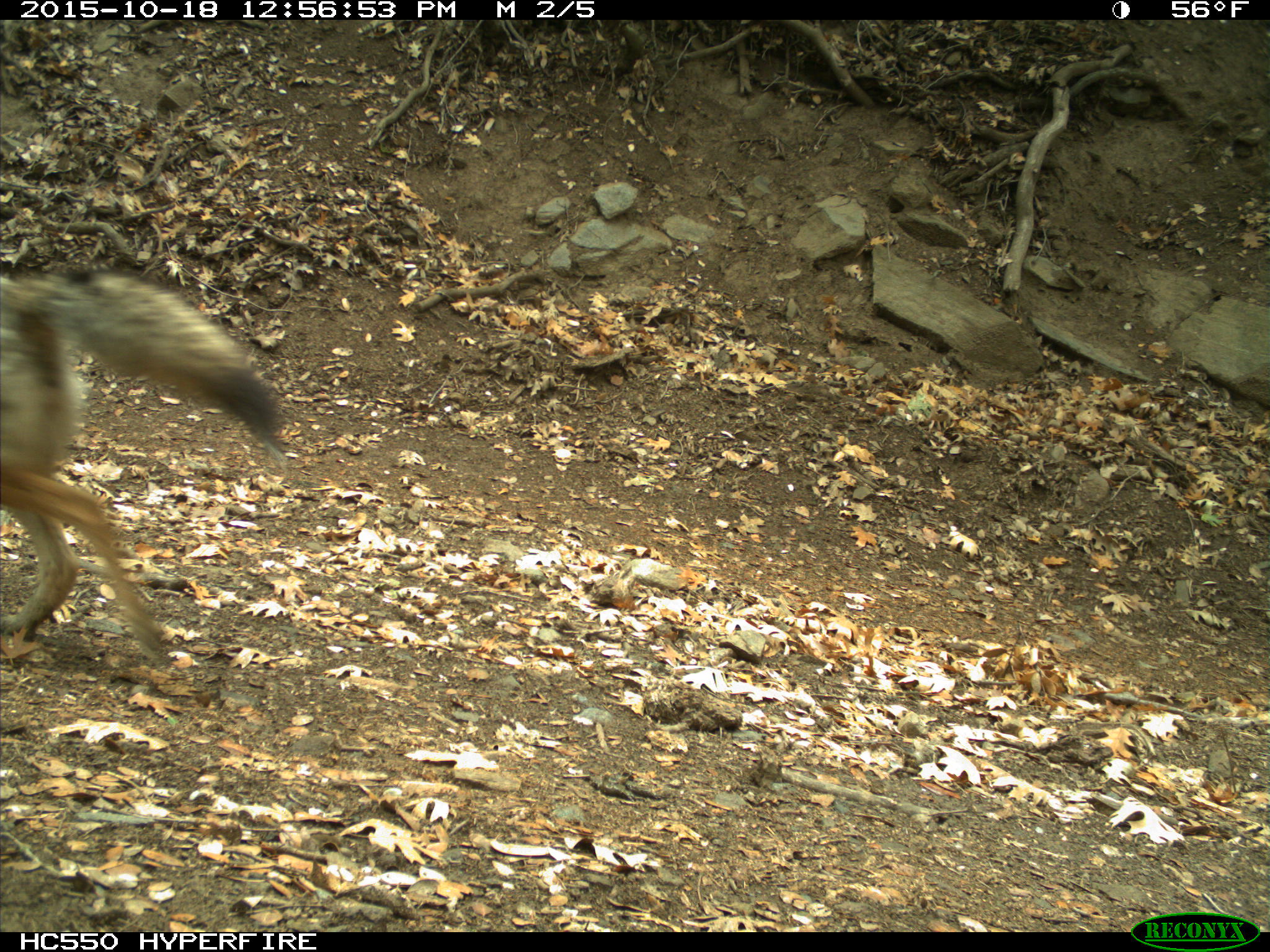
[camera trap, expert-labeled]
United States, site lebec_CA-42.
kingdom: Animalia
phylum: Chordata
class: Mammalia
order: Carnivora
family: Canidae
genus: Canis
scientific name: Canis latrans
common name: coyote